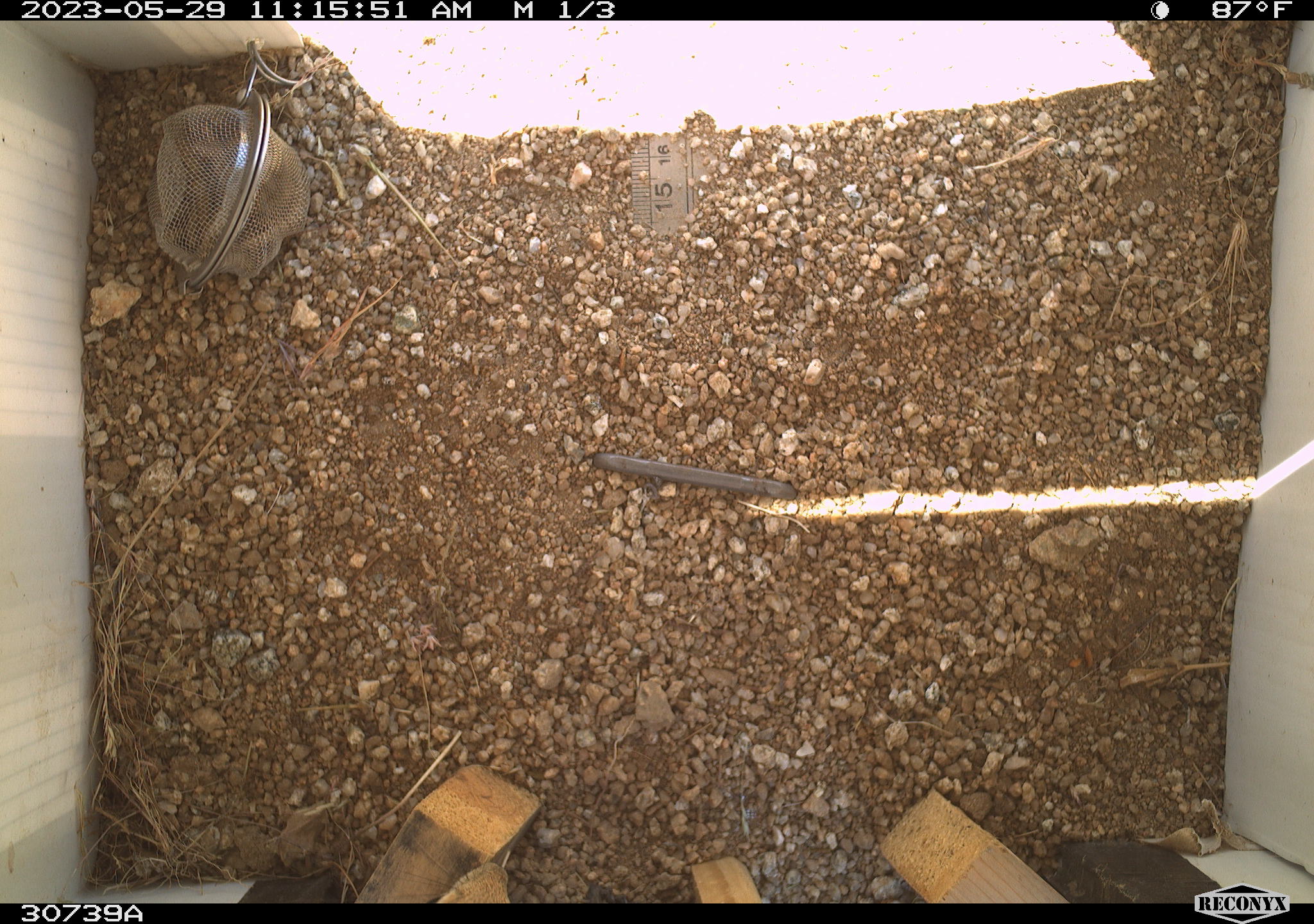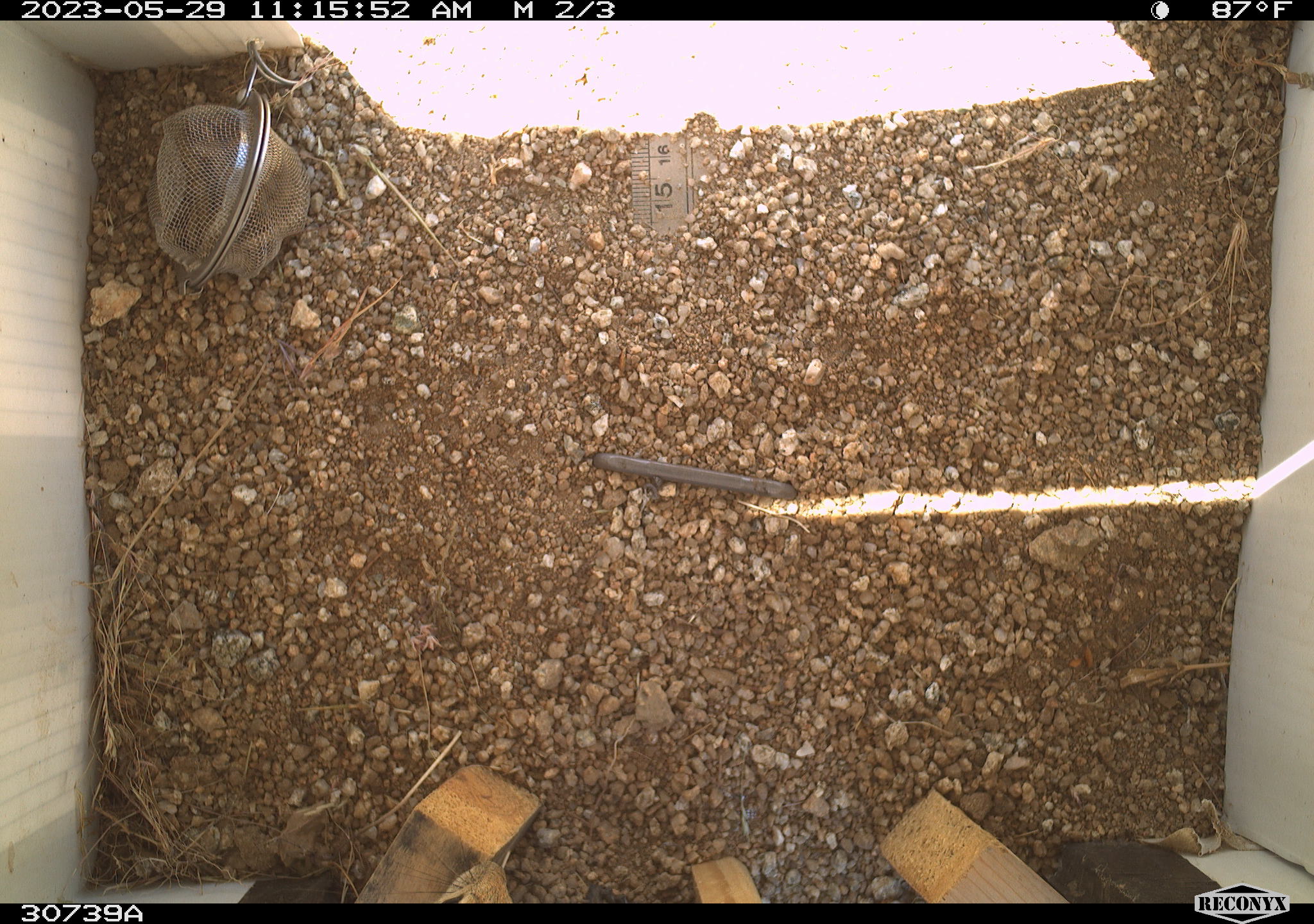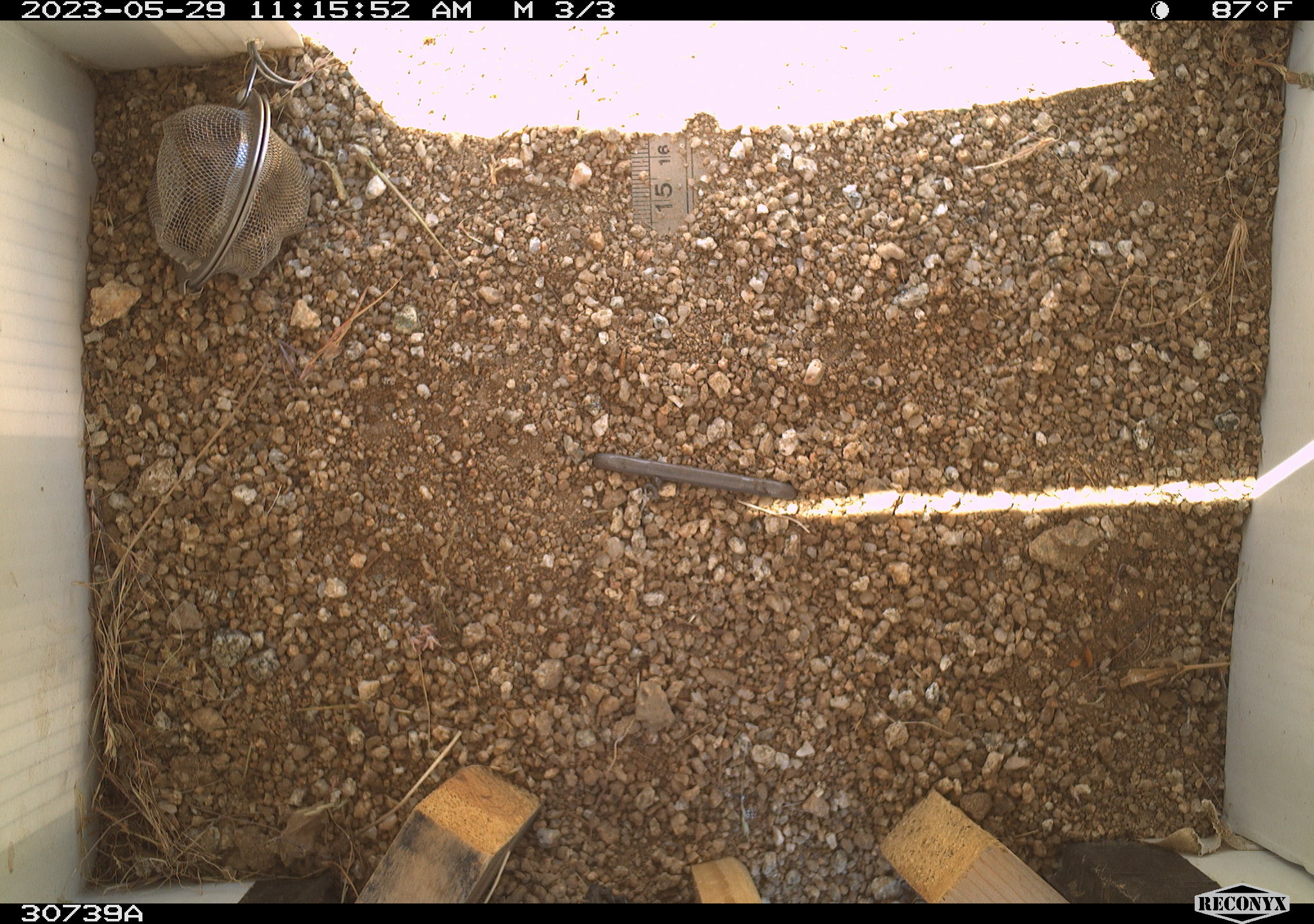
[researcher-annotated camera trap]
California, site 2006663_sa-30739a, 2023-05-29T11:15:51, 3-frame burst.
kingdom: Animalia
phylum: Chordata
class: Mammalia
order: Rodentia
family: Sciuridae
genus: Ammospermophilus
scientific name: Ammospermophilus leucurus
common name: white-tailed antelope squirrel